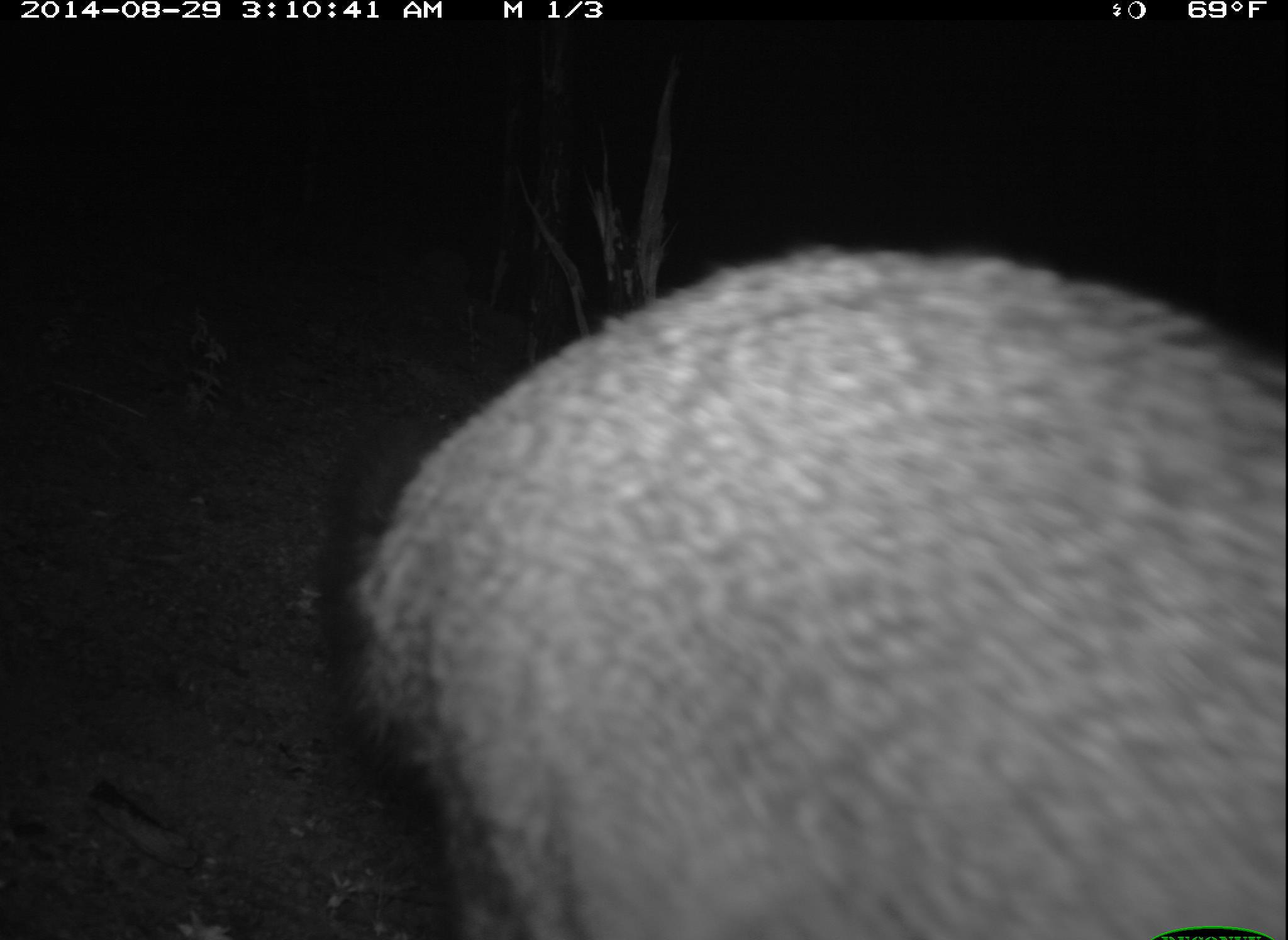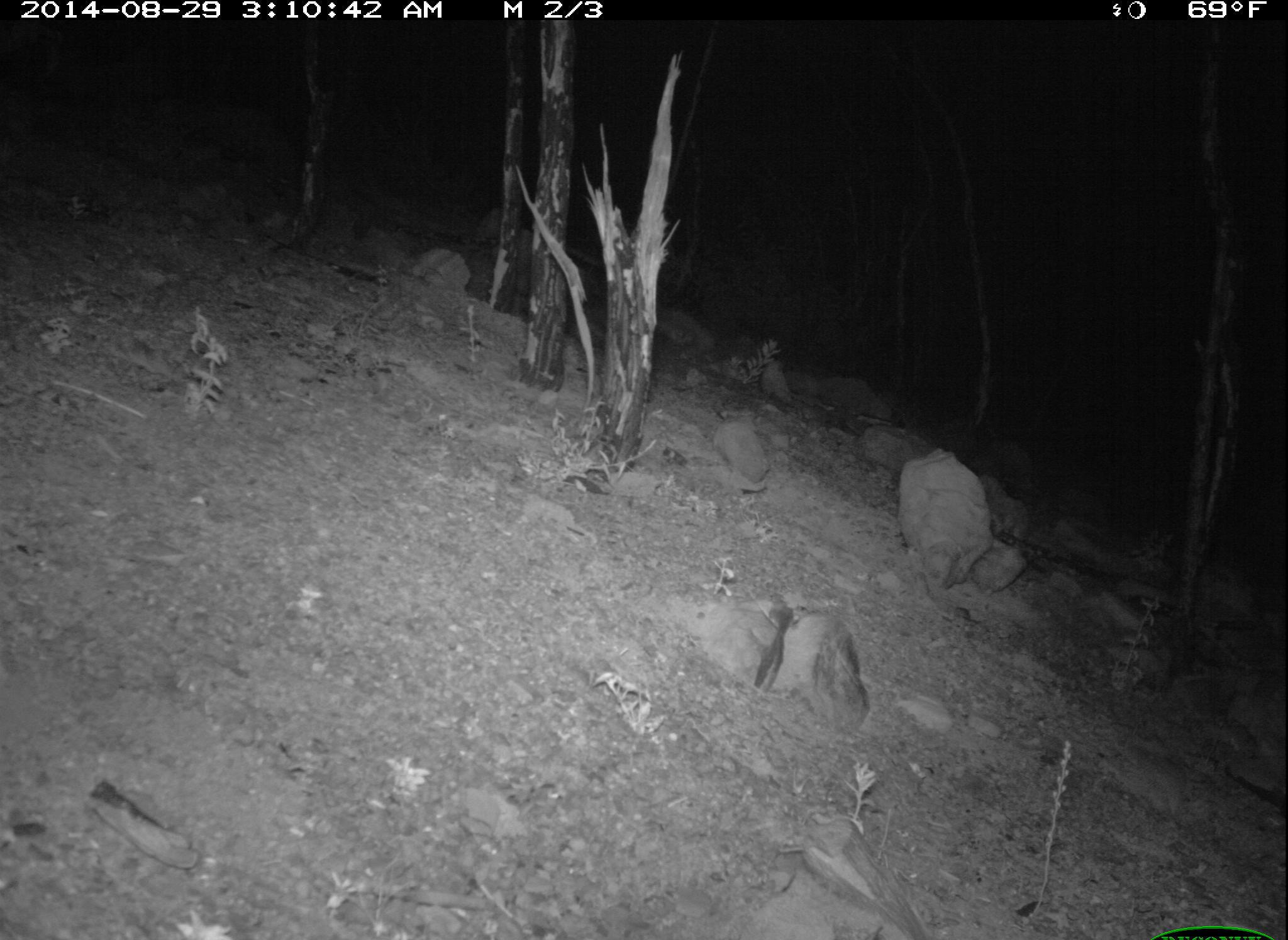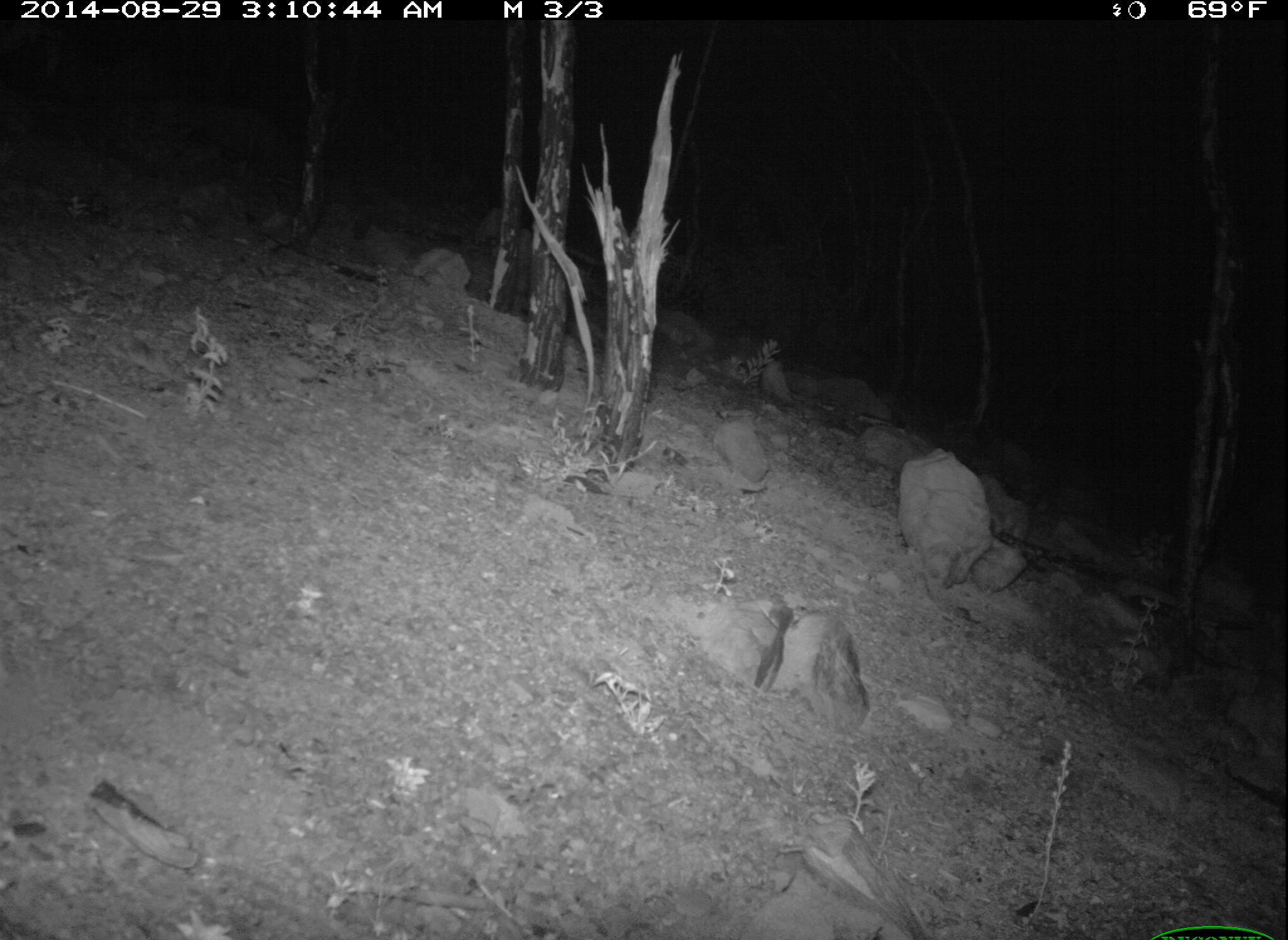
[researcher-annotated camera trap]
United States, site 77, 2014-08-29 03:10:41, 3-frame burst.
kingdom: Animalia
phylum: Chordata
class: Mammalia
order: Carnivora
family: Canidae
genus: Urocyon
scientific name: Urocyon cinereoargenteus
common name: gray fox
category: fox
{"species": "fox (gray fox) (Urocyon cinereoargenteus)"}